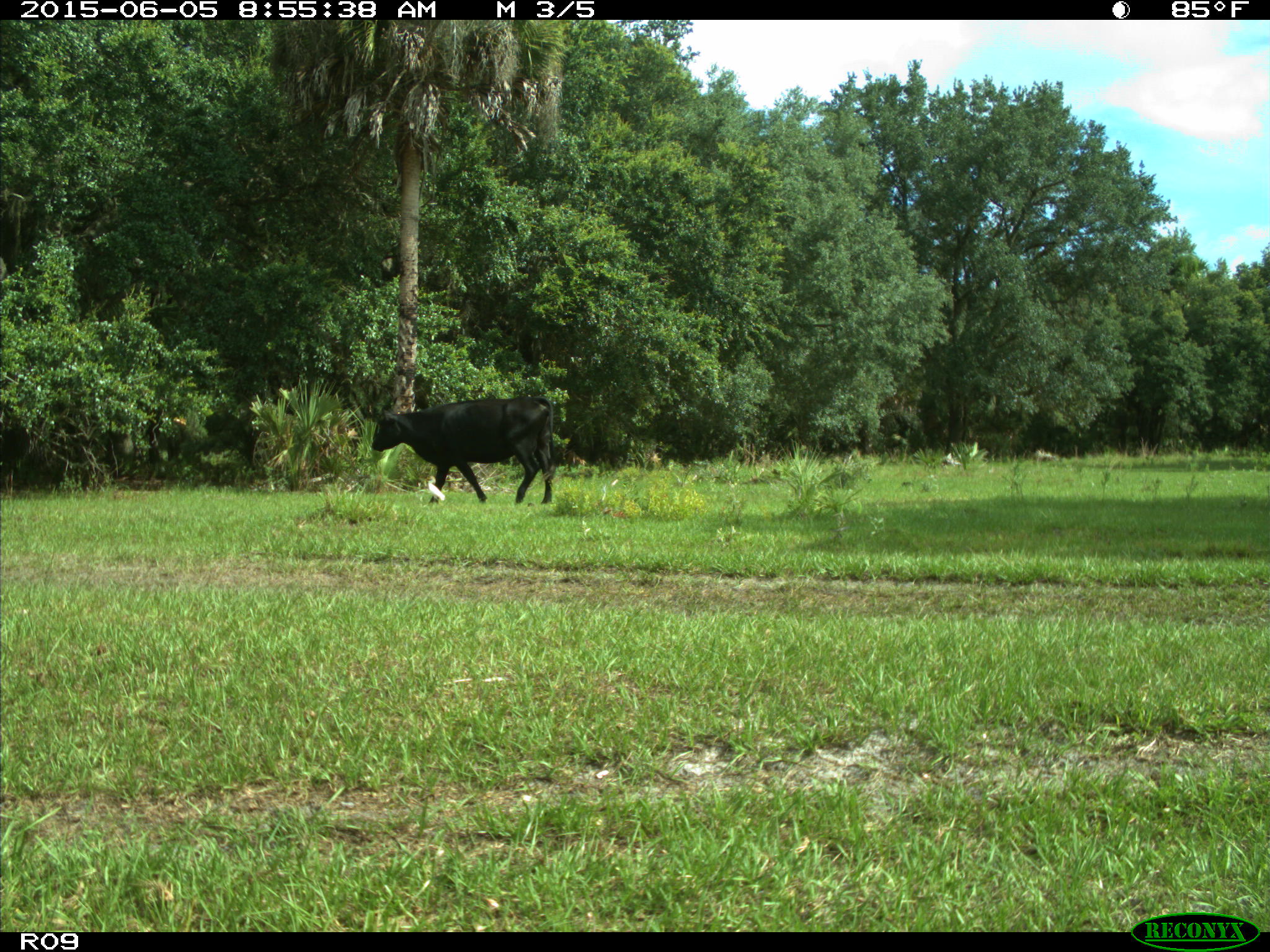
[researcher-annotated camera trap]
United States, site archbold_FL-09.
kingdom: Animalia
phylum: Chordata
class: Mammalia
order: Artiodactyla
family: Bovidae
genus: Bos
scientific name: Bos taurus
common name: domestic cow